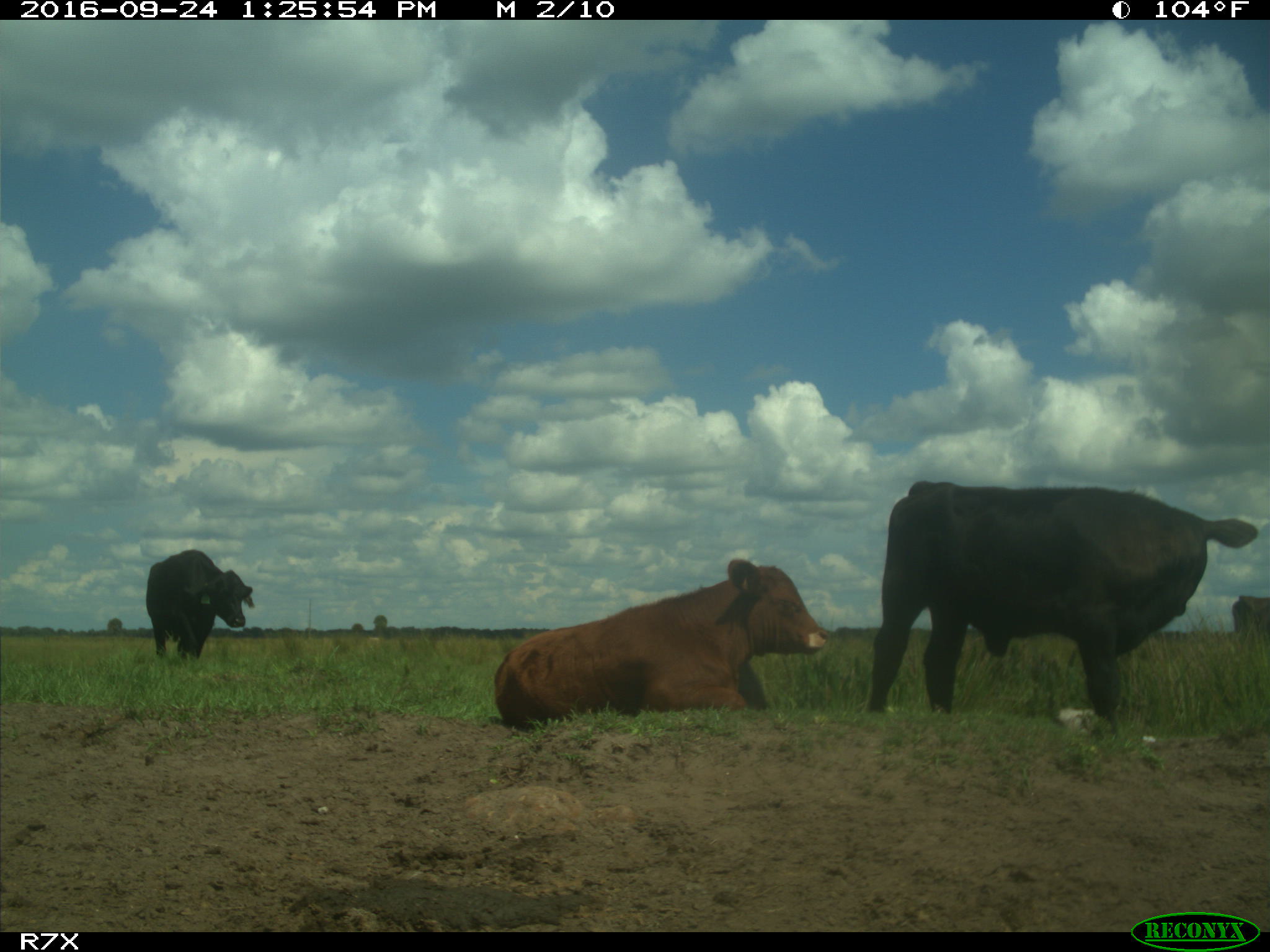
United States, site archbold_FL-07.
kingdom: Animalia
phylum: Chordata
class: Mammalia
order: Artiodactyla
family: Bovidae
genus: Bos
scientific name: Bos taurus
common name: domestic cow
Bos taurus (domestic cow).